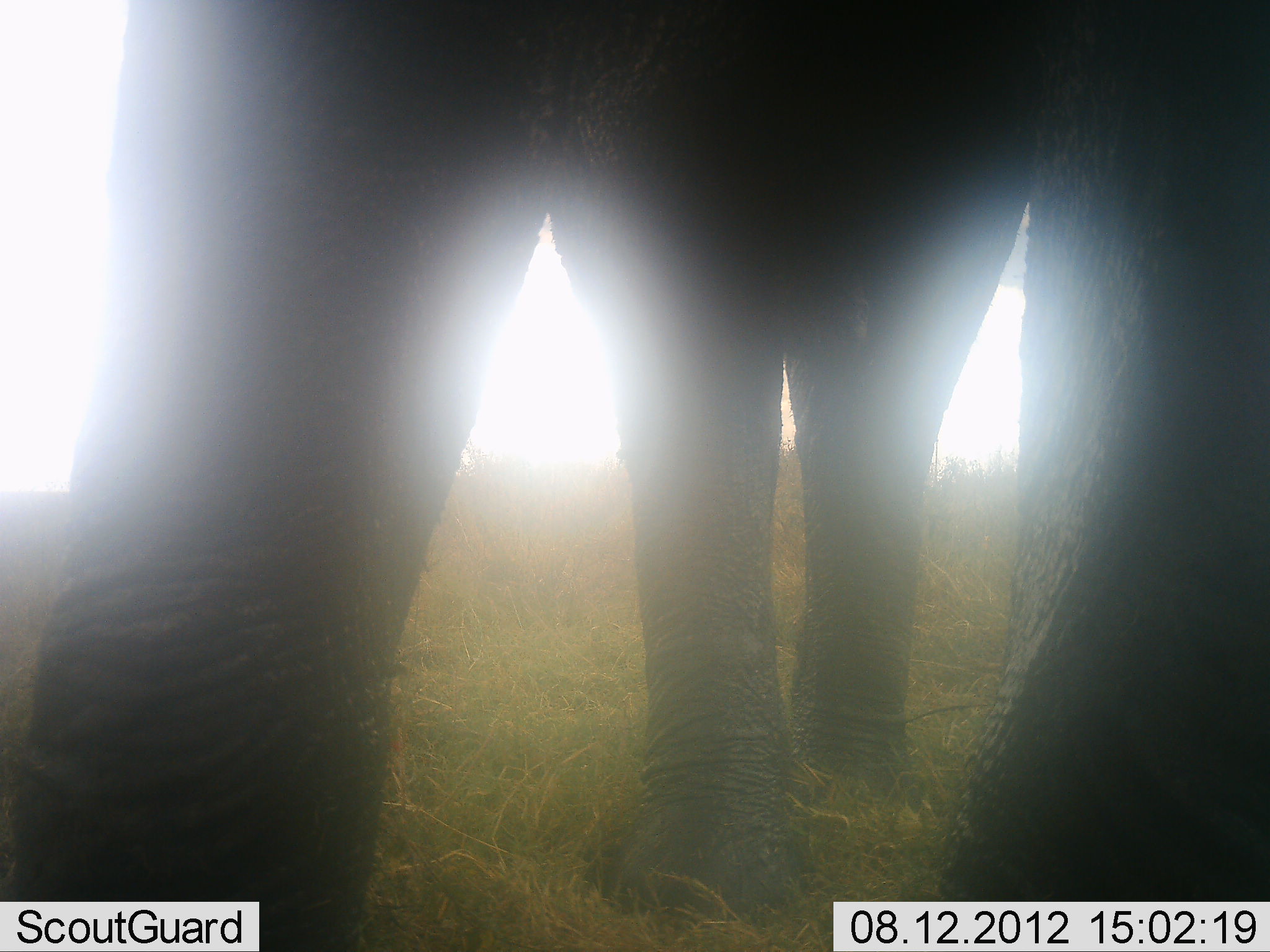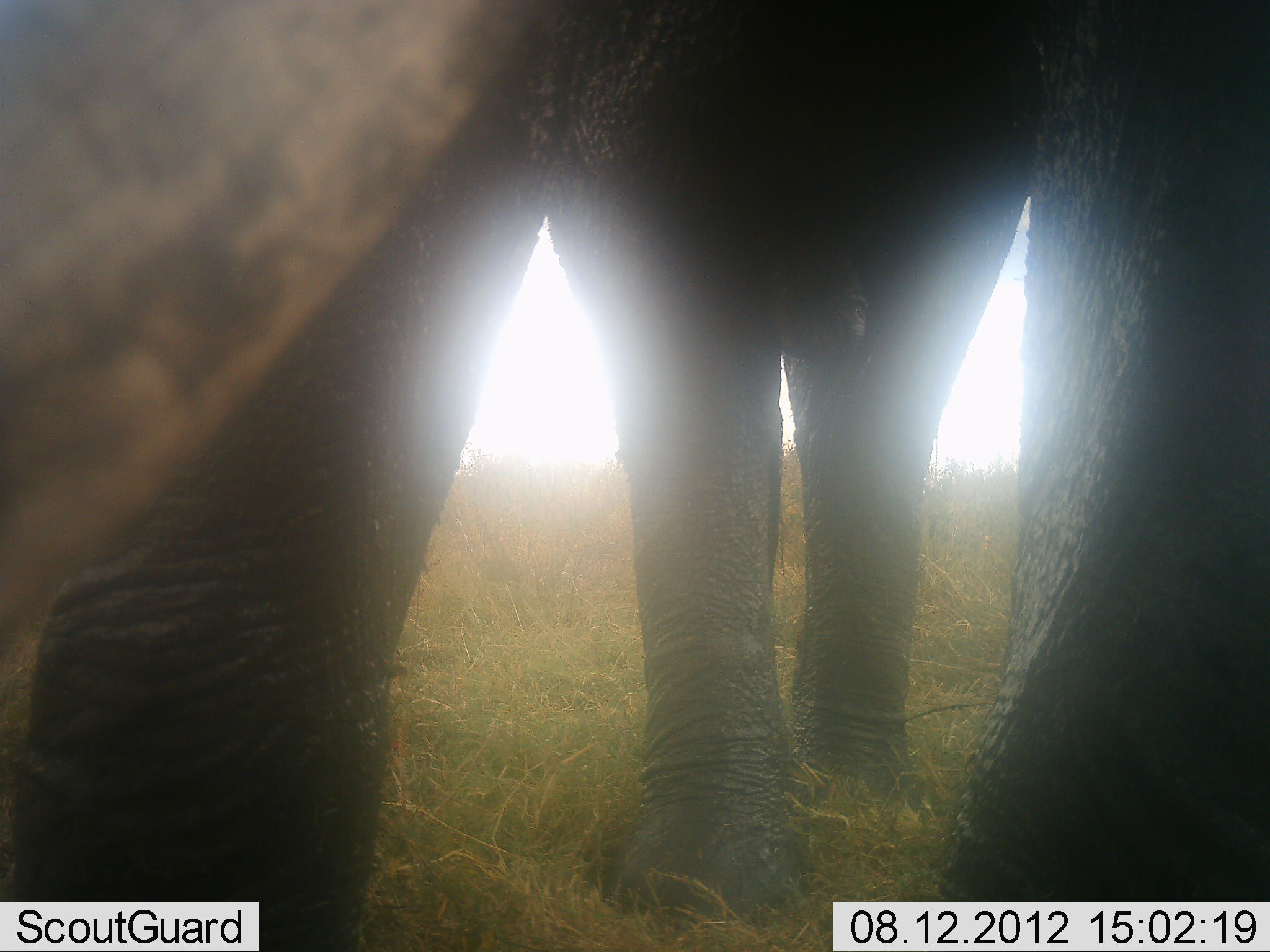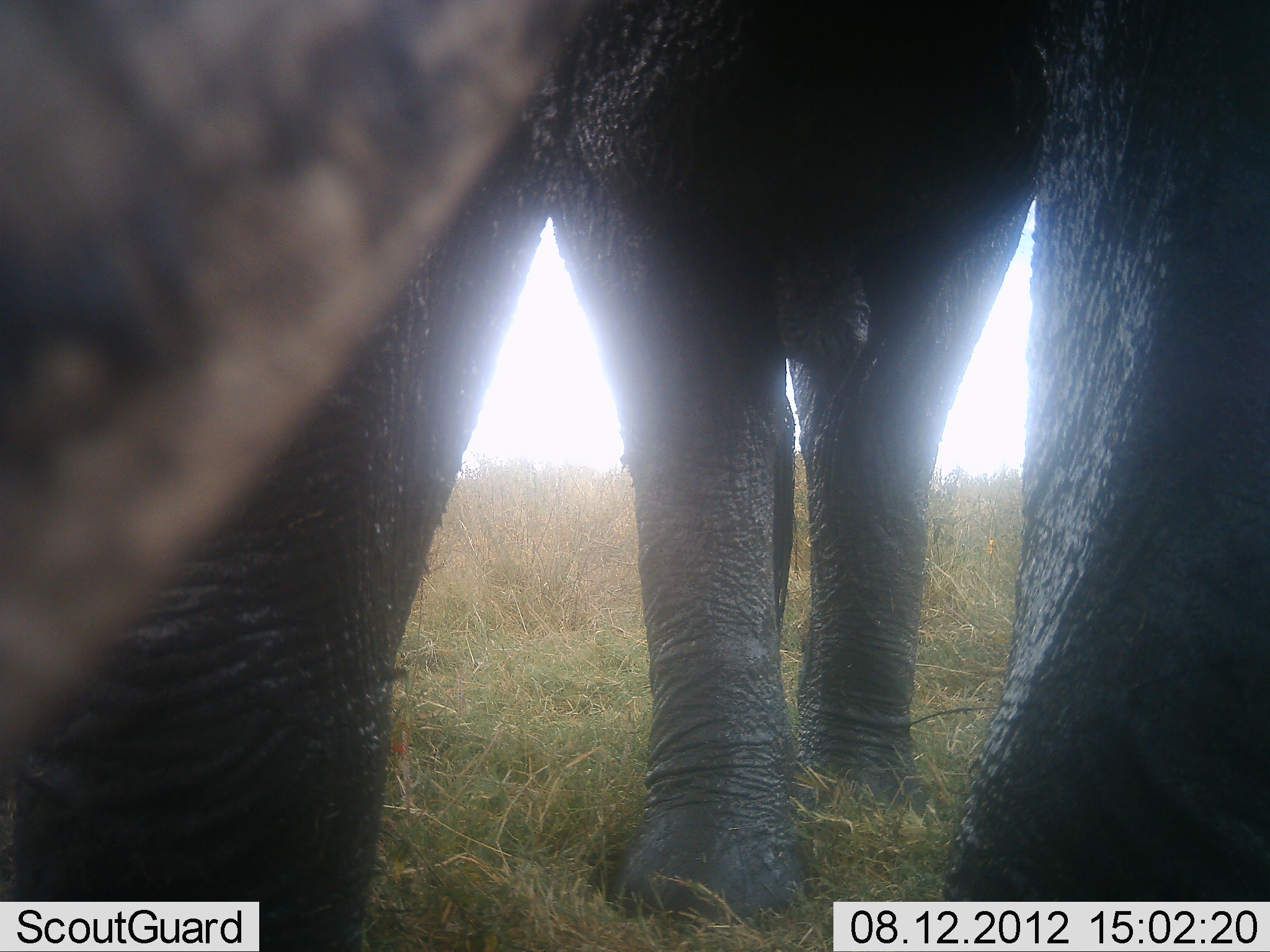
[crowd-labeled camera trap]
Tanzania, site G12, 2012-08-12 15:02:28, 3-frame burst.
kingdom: Animalia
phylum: Chordata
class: Mammalia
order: Proboscidea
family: Elephantidae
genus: Loxodonta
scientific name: Loxodonta africana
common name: african bush elephant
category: elephant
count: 1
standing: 70%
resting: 0%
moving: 20%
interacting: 10%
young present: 0%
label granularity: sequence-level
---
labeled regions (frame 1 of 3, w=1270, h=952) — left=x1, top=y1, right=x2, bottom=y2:
animal: left=0, top=1, right=1269, bottom=951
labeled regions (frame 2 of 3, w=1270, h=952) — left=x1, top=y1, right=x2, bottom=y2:
animal: left=0, top=1, right=1269, bottom=951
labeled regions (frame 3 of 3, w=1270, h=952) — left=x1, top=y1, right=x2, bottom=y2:
animal: left=0, top=1, right=1269, bottom=951